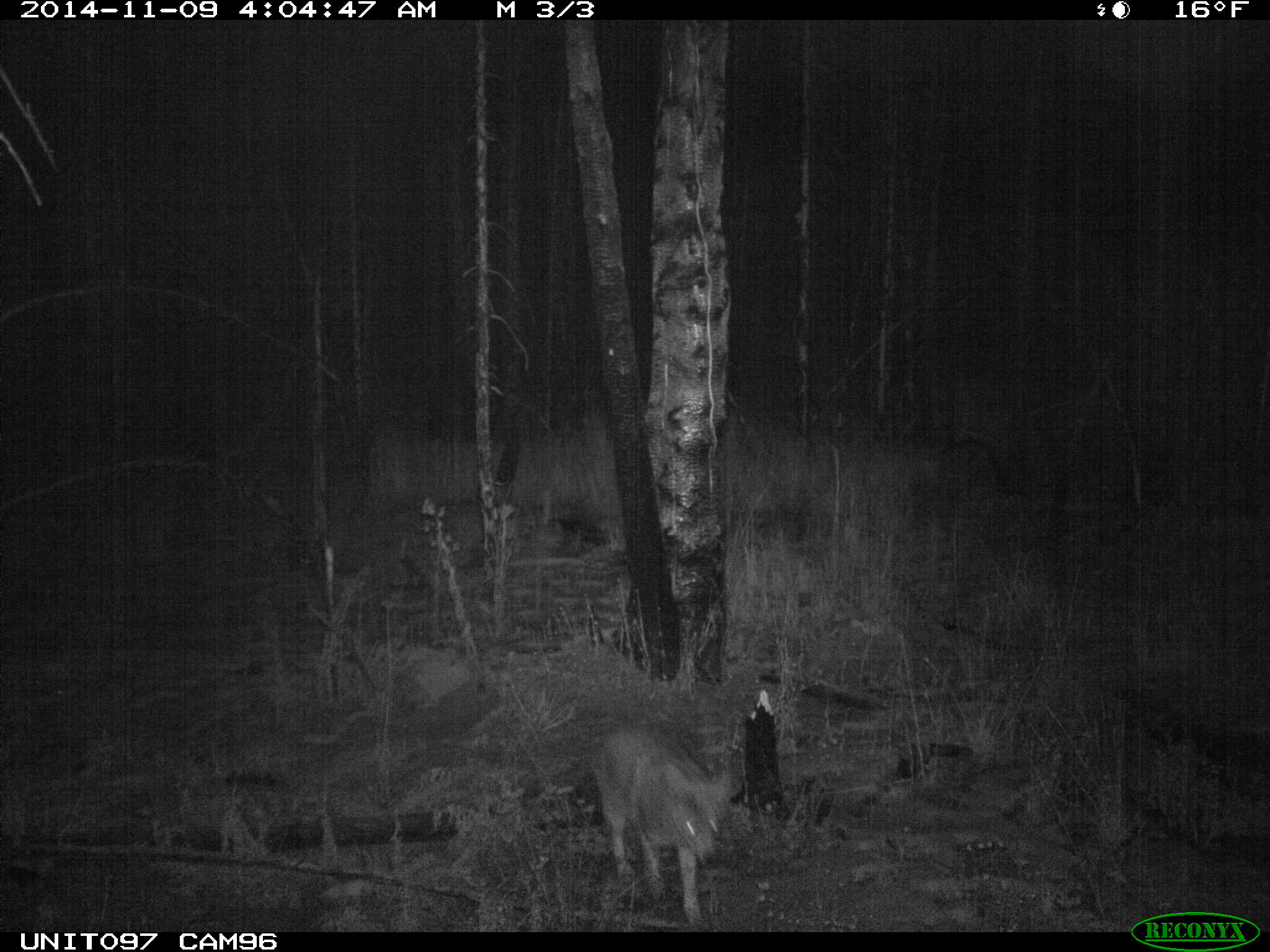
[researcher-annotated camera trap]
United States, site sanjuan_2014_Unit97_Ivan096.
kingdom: Animalia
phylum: Chordata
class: Mammalia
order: Carnivora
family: Canidae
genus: Canis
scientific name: Canis latrans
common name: coyote